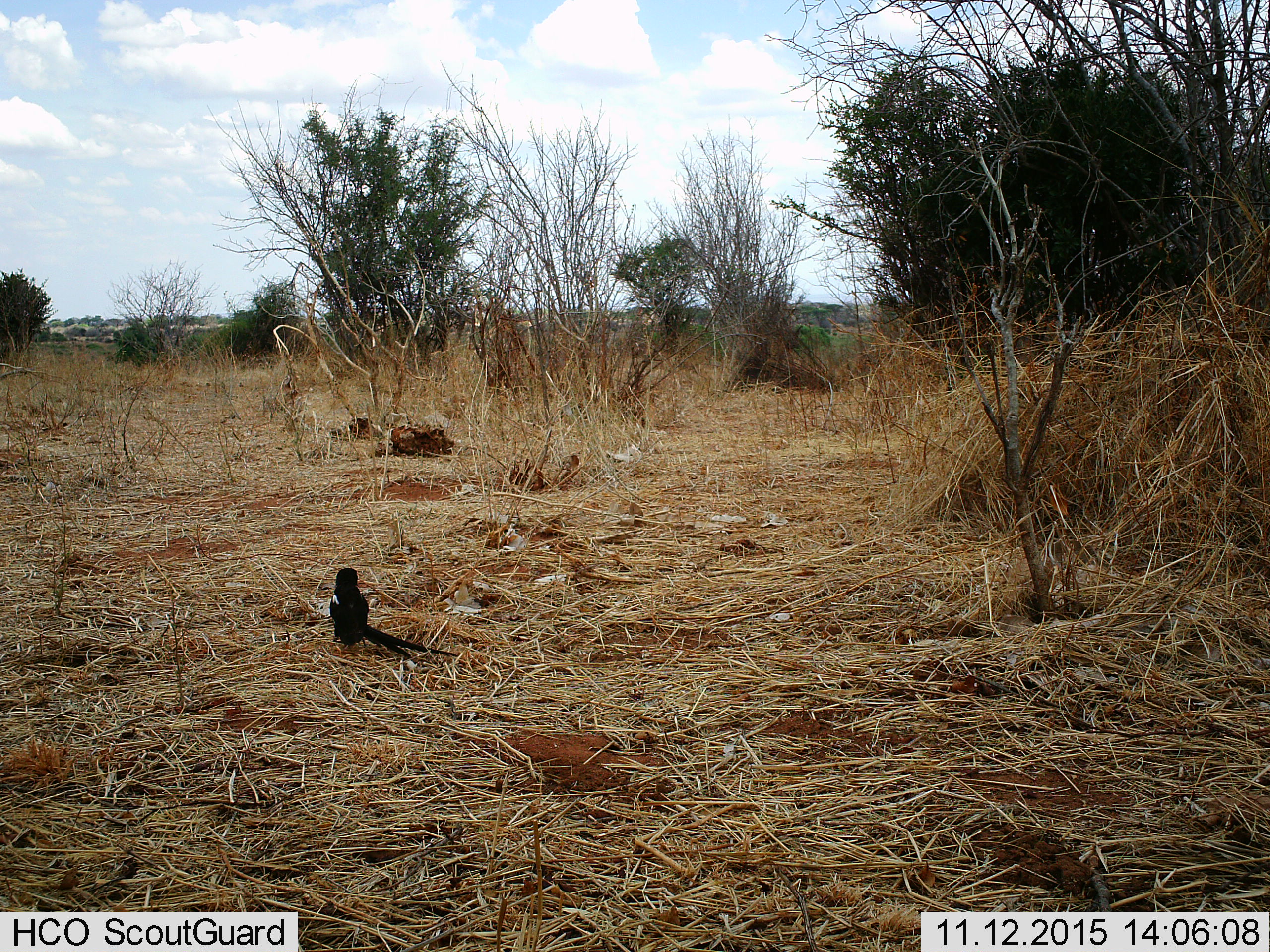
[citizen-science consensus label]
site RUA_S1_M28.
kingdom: Animalia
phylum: Chordata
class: Aves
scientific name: Aves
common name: bird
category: birdother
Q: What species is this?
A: Birdother (bird) (Aves).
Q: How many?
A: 1.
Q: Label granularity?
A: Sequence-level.